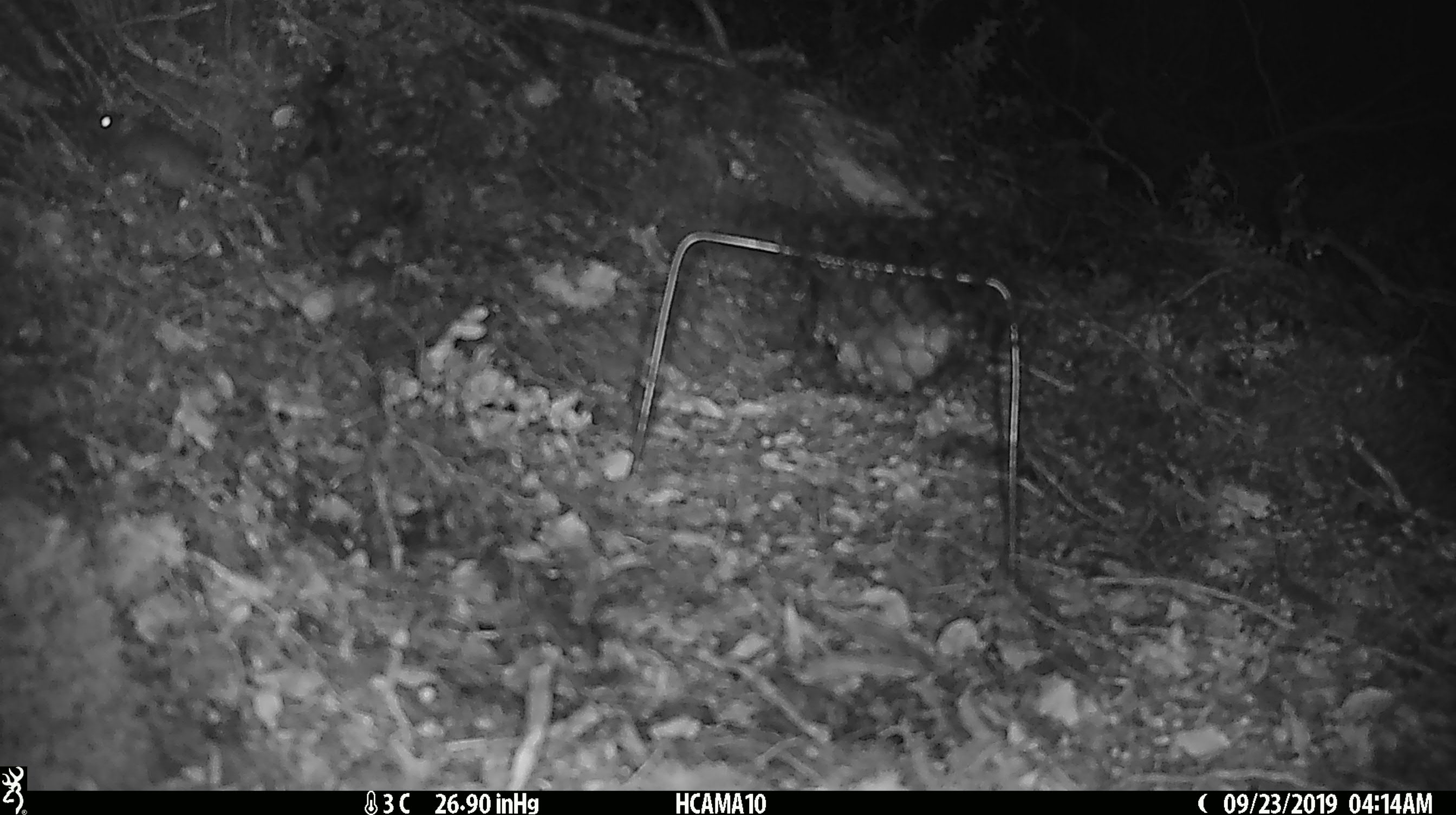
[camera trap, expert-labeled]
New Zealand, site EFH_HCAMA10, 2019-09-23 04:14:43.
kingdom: Animalia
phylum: Chordata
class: Mammalia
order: Rodentia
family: Muridae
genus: Mus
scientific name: Mus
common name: mouse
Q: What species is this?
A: Mouse (Mus).